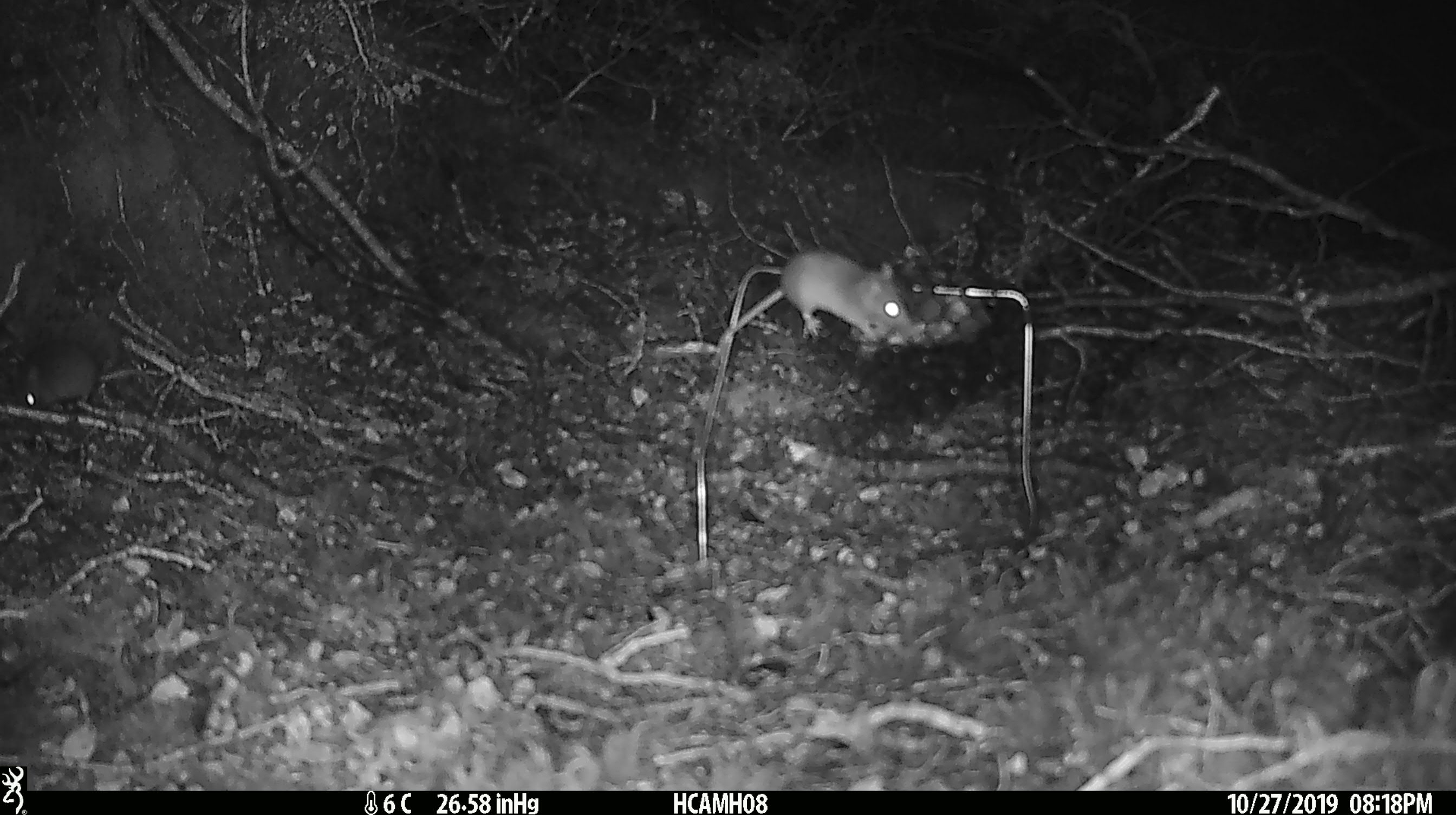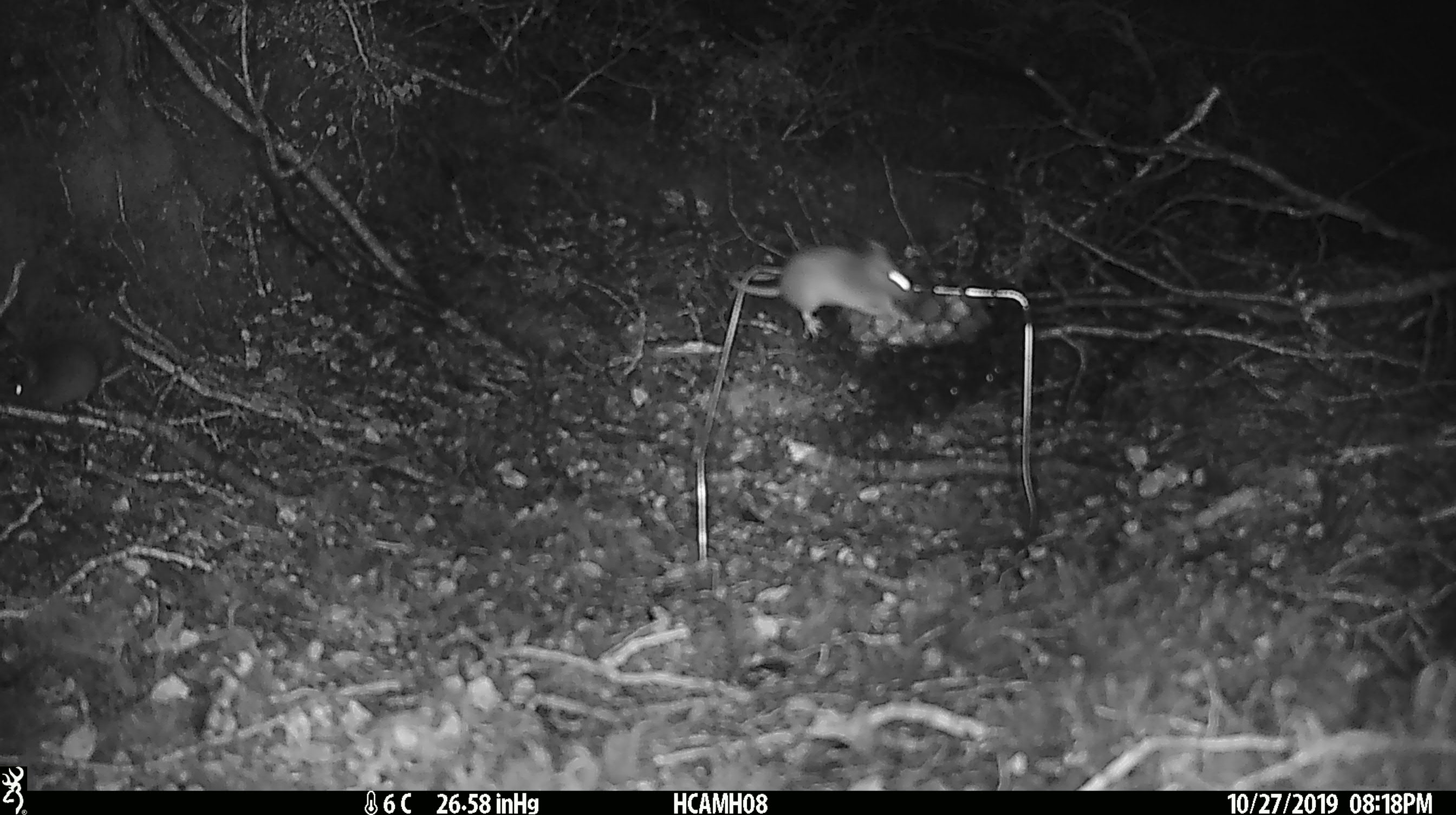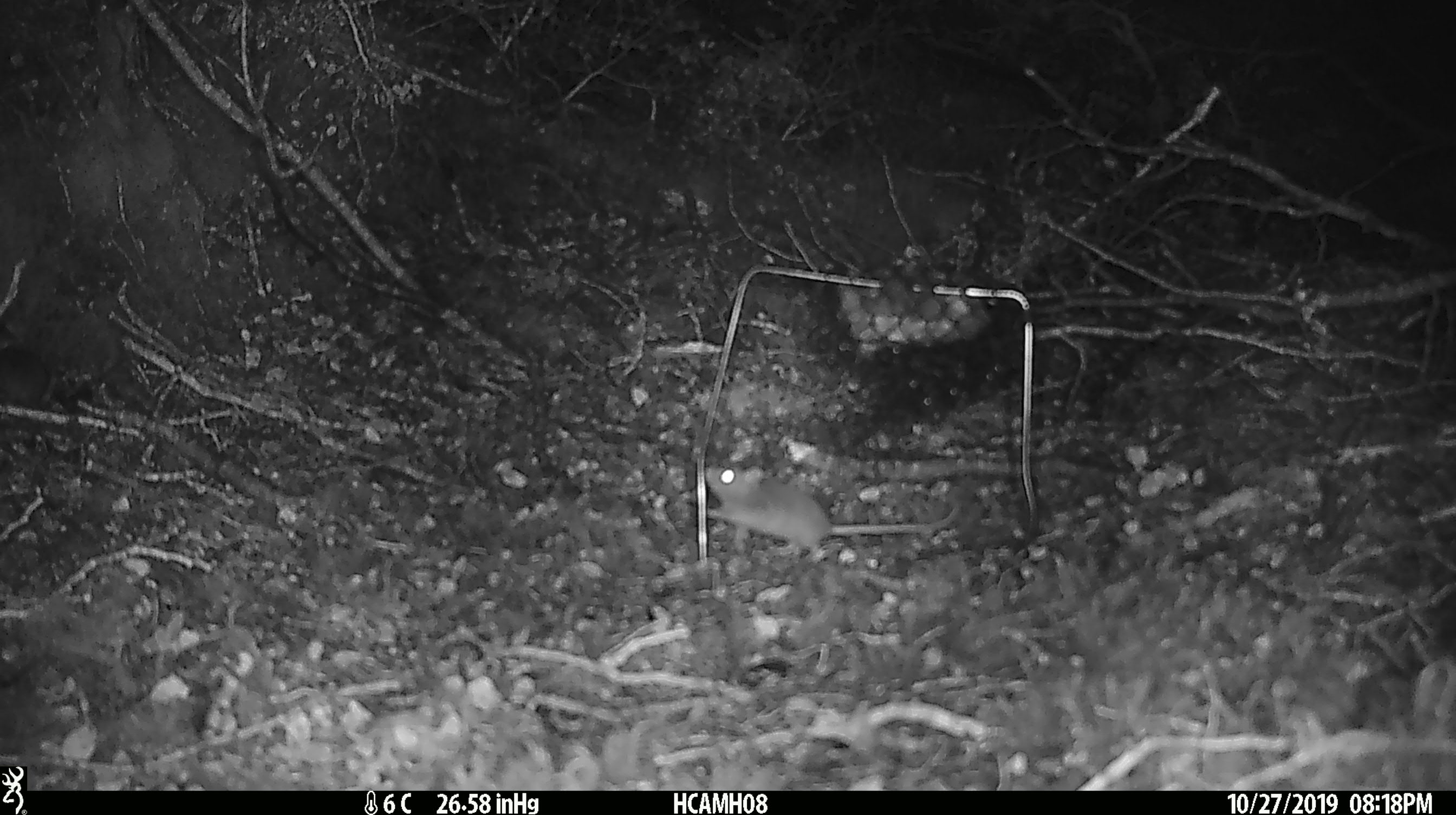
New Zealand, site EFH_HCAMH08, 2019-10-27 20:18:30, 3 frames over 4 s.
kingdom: Animalia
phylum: Chordata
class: Mammalia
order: Rodentia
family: Muridae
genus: Mus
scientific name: Mus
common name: mouse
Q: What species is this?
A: Mouse (Mus).